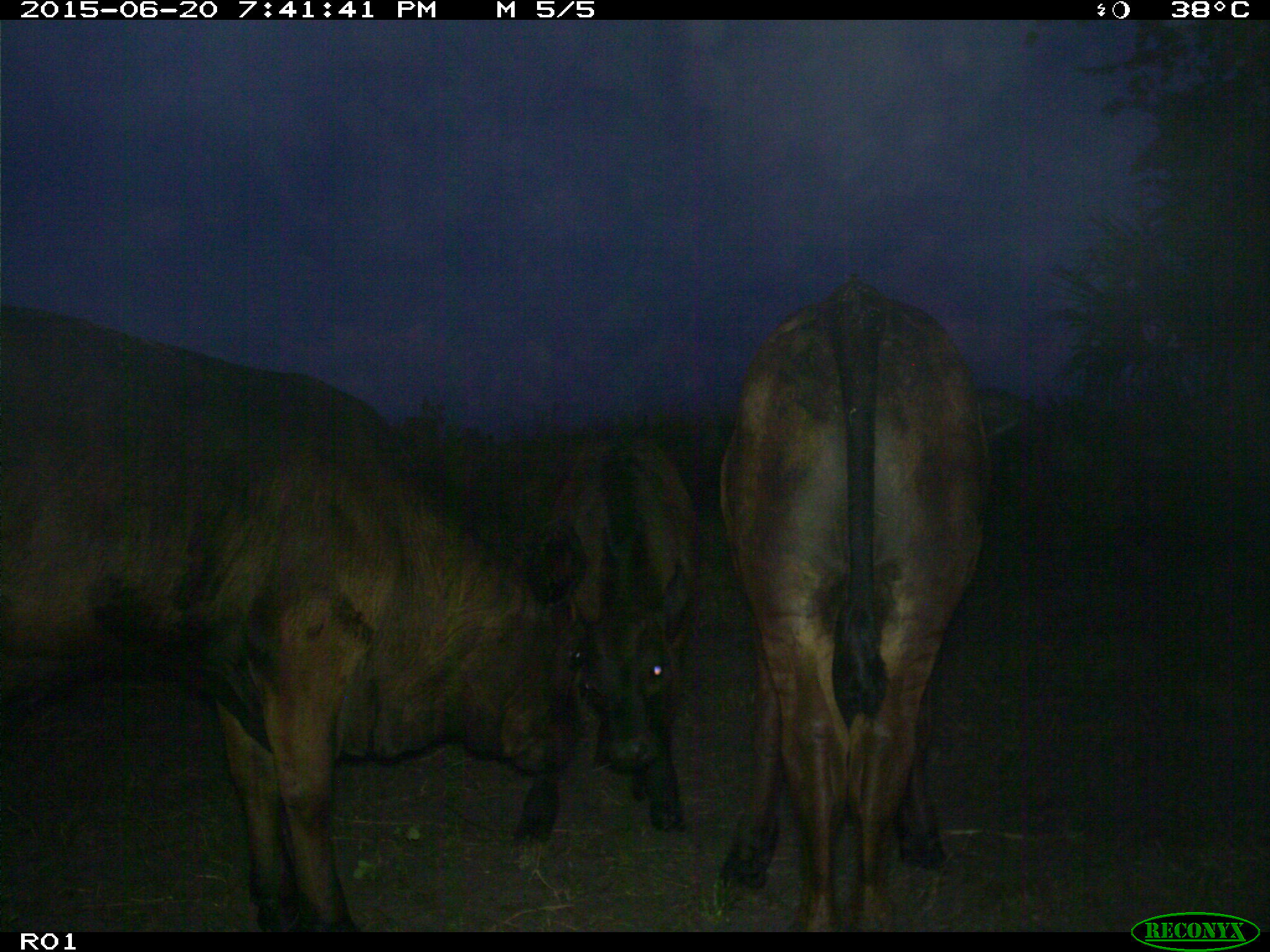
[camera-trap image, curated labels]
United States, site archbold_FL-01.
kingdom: Animalia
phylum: Chordata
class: Mammalia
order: Artiodactyla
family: Bovidae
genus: Bos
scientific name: Bos taurus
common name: domestic cow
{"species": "Bos taurus (domestic cow)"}